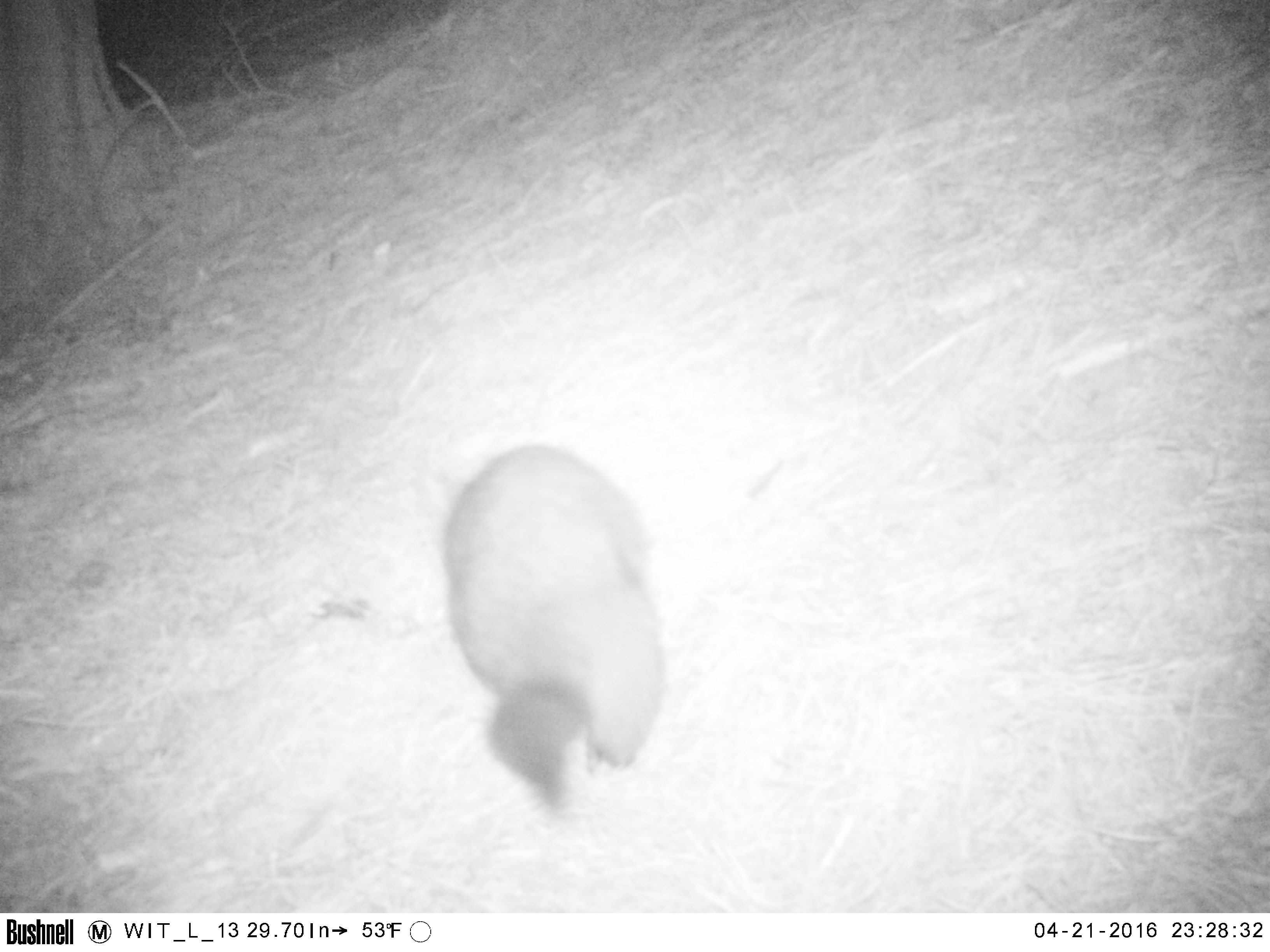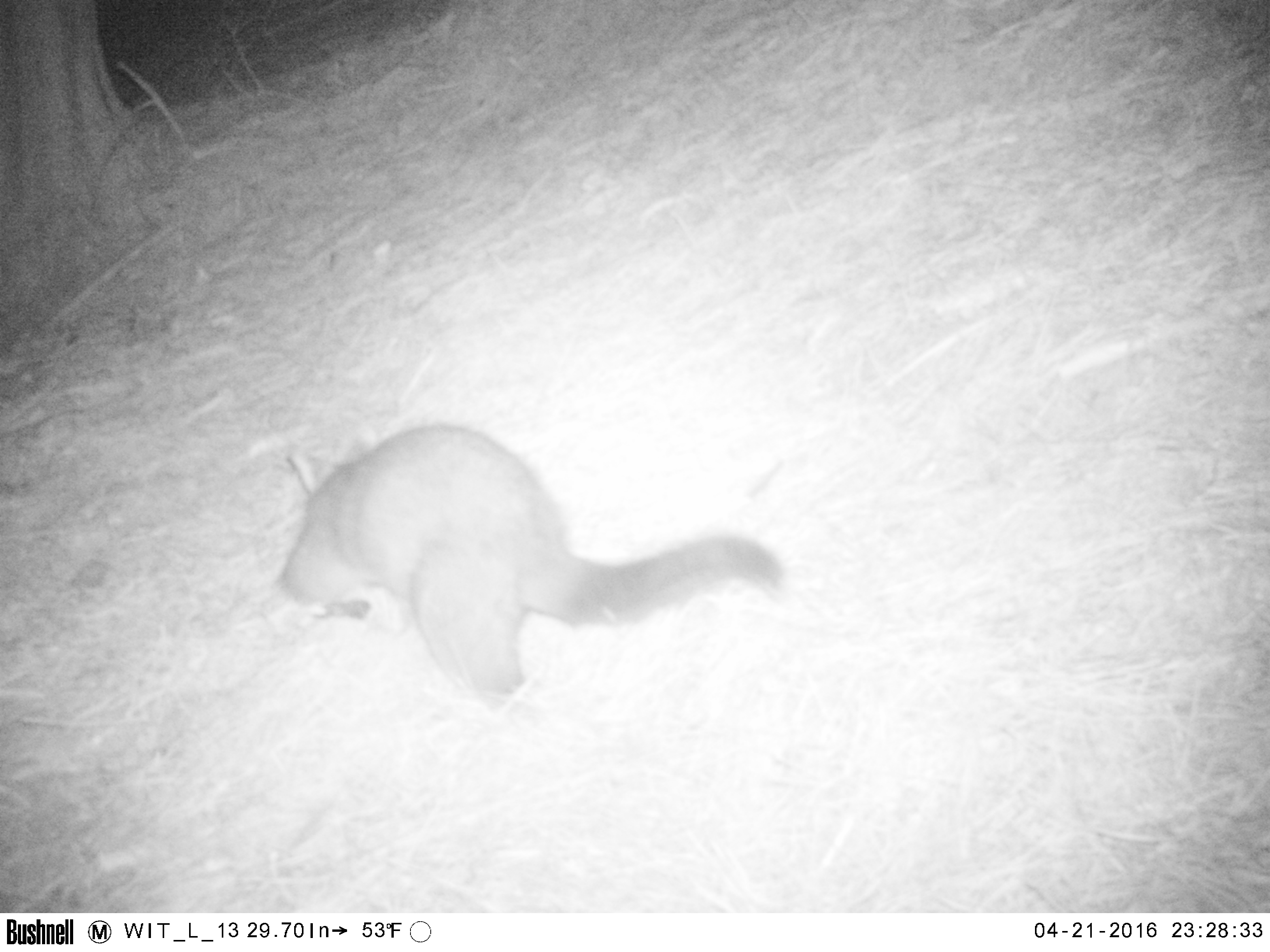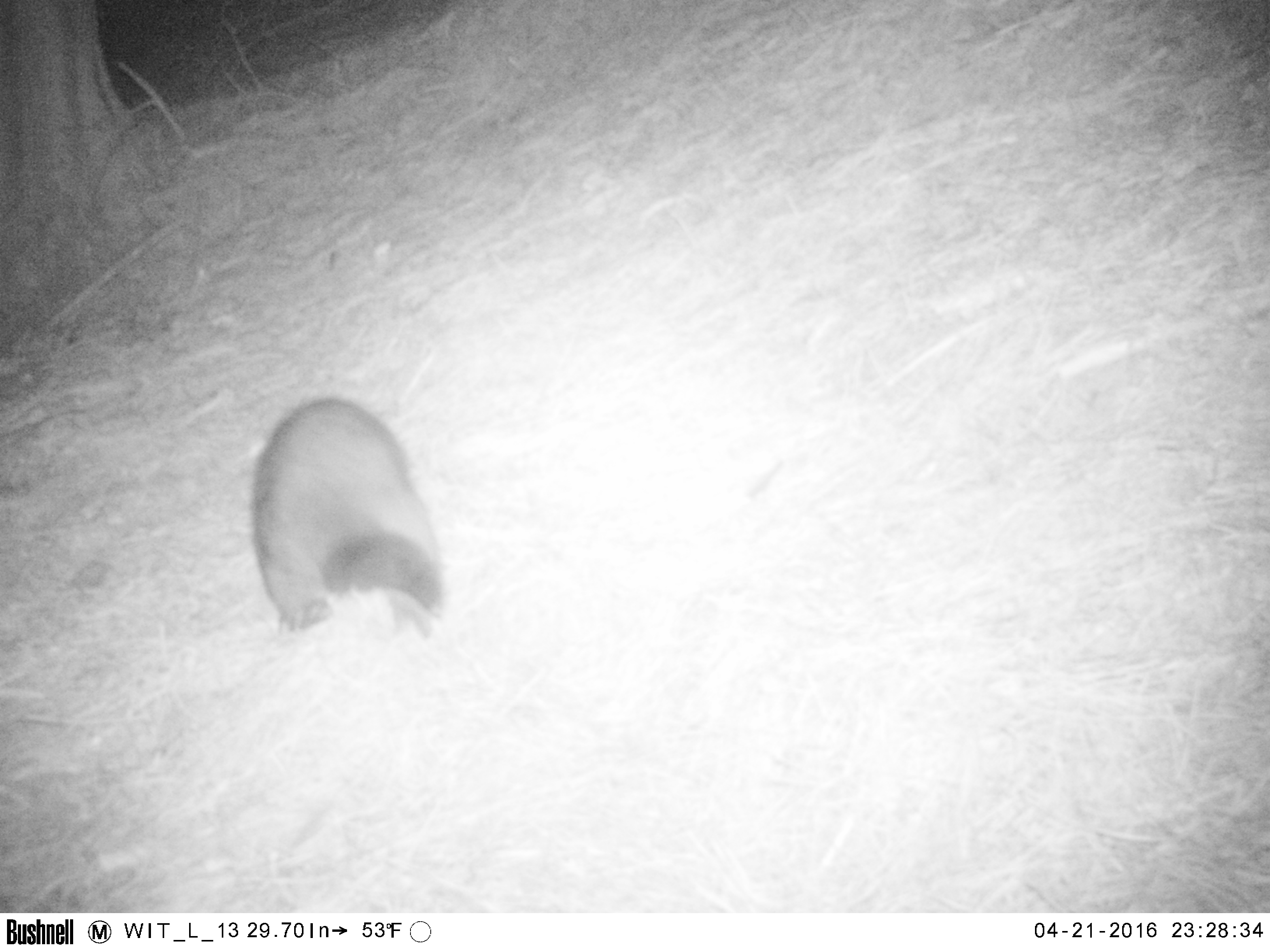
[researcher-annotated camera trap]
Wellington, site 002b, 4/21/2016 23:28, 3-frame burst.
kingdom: Animalia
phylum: Chordata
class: Mammalia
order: Didelphimorphia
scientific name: Didelphimorphia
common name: possum